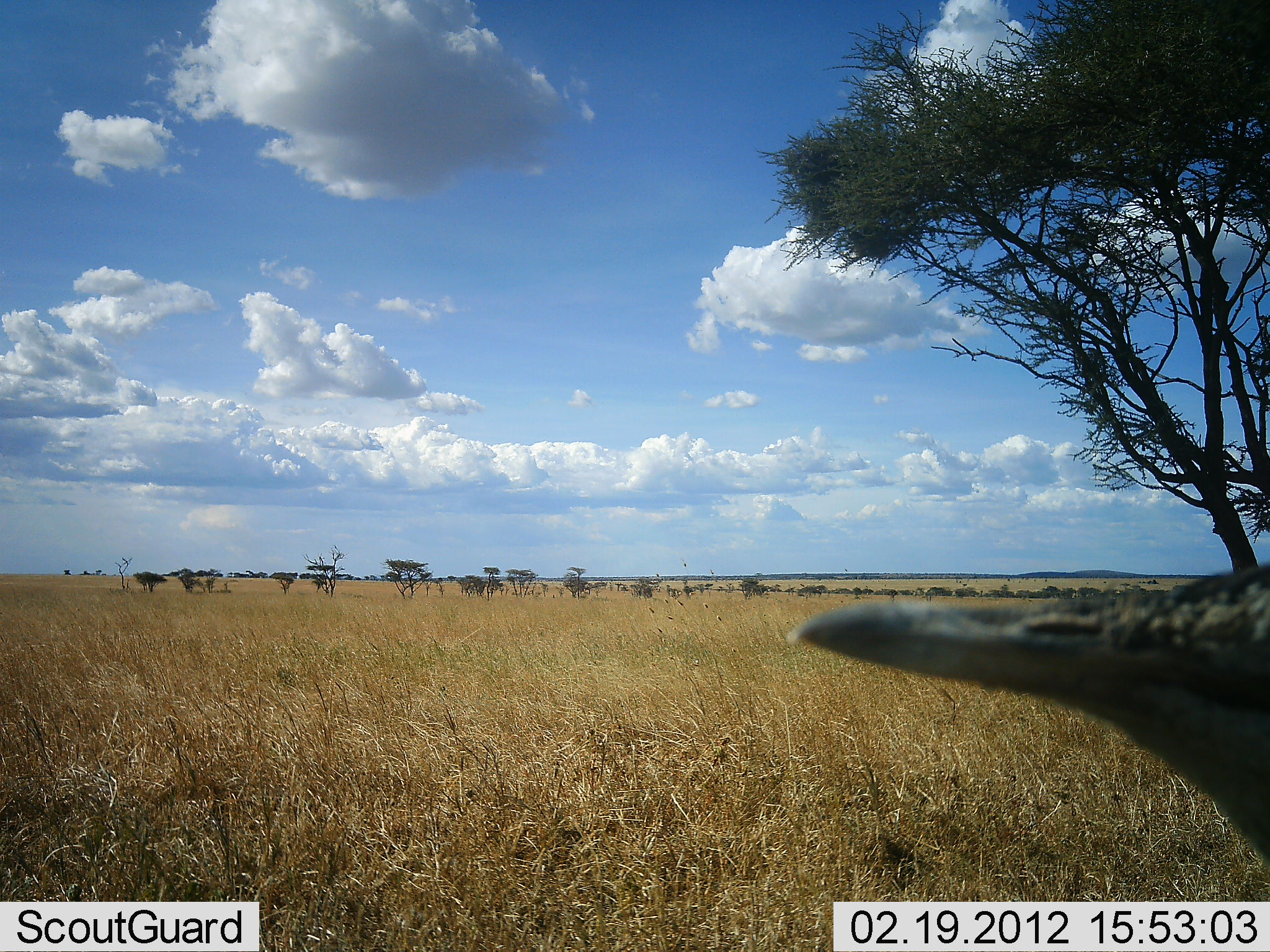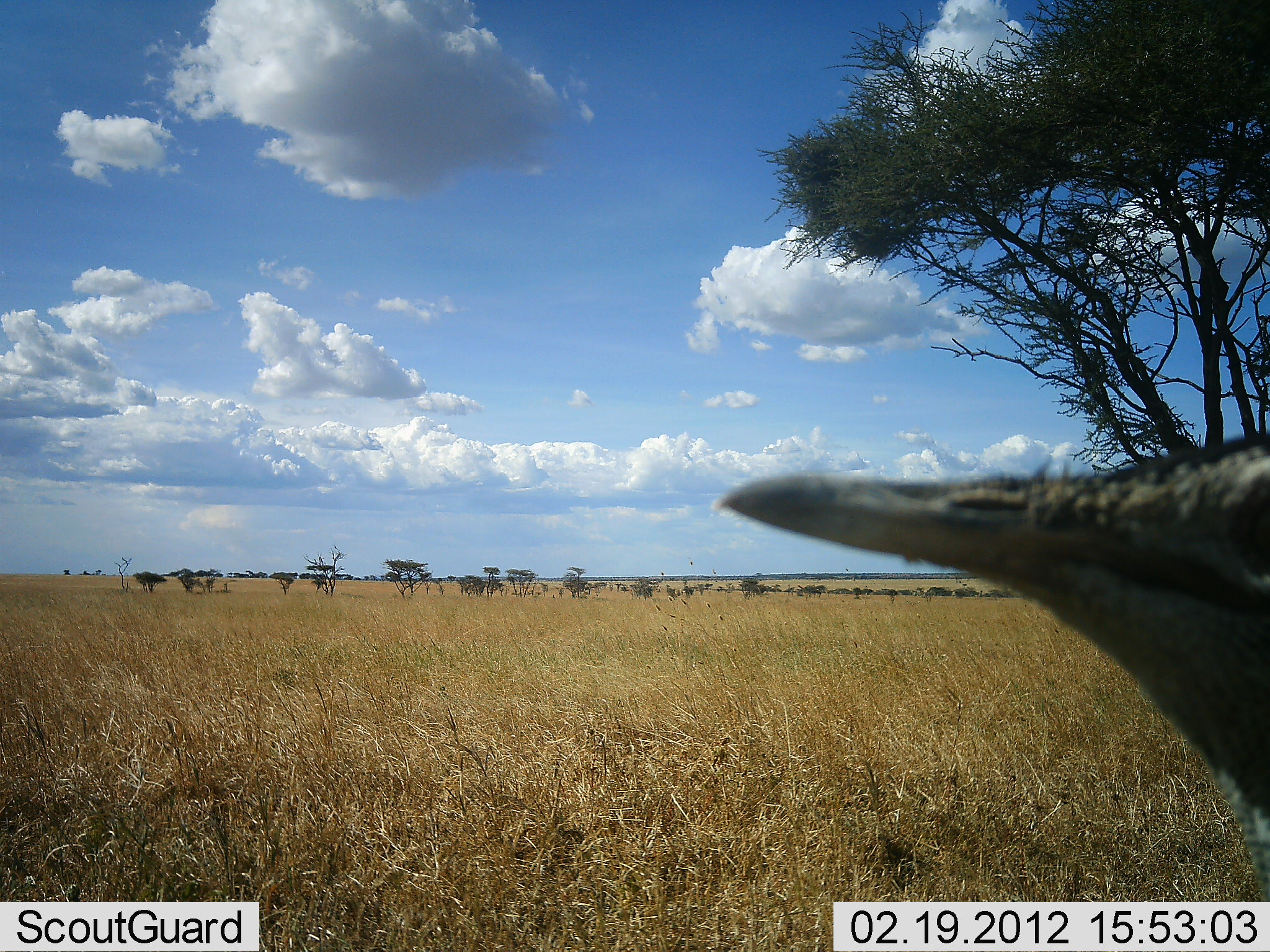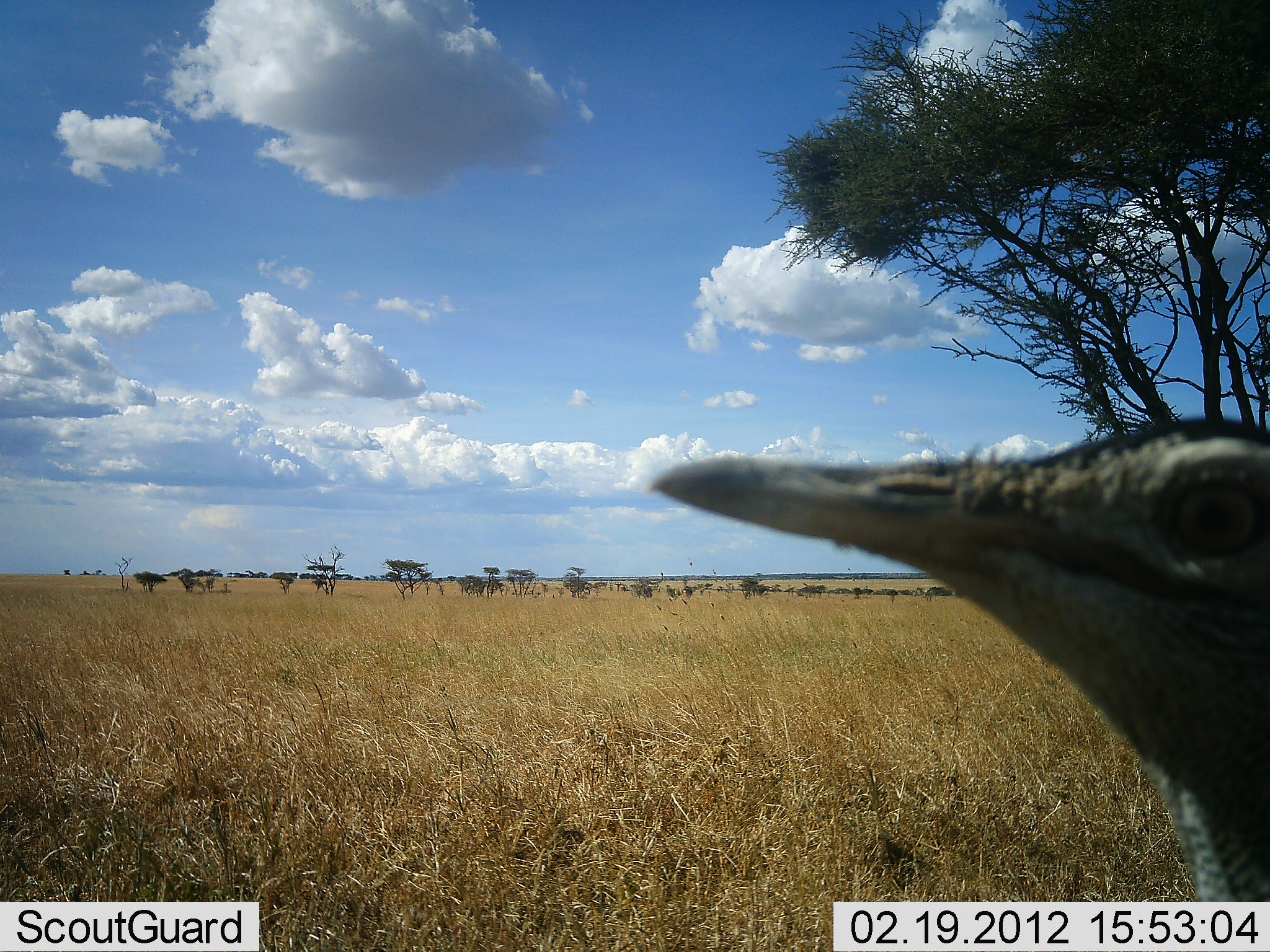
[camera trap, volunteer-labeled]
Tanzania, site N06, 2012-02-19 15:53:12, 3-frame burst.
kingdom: Animalia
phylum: Chordata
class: Aves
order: Otidiformes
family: Otididae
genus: Ardeotis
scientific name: Ardeotis kori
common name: kori bustard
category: koribustard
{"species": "koribustard (kori bustard) (Ardeotis kori)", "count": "1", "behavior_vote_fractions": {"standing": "83%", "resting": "0%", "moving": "22%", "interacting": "0%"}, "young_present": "0%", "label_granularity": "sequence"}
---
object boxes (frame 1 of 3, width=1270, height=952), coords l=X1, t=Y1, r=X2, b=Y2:
animal: l=787, t=563, r=1270, b=879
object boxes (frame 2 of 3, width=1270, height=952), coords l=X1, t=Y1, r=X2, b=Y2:
animal: l=719, t=430, r=1270, b=899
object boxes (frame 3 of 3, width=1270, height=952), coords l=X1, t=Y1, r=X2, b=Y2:
animal: l=646, t=419, r=1270, b=904